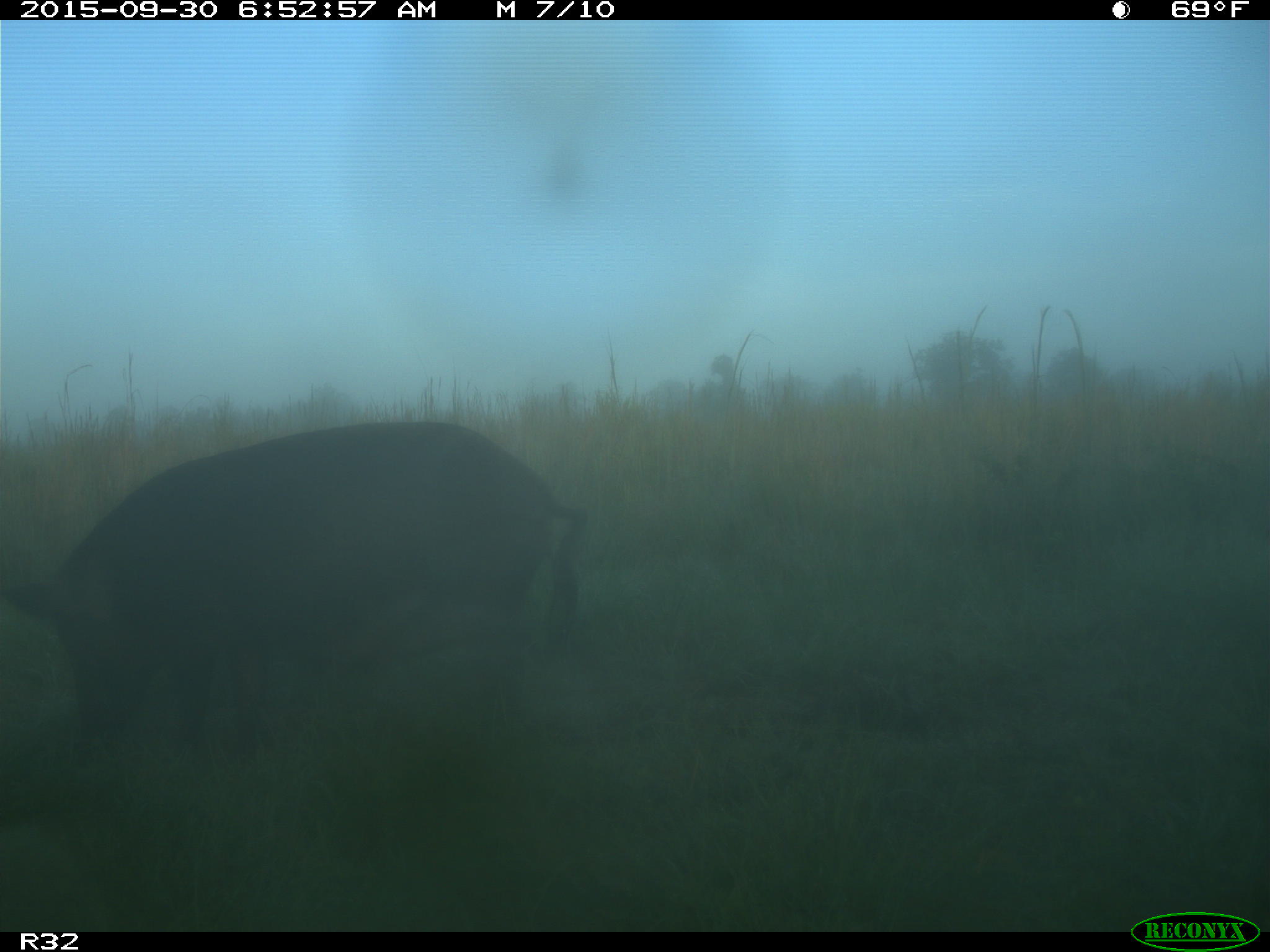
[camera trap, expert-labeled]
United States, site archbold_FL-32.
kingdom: Animalia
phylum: Chordata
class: Mammalia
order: Artiodactyla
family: Suidae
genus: Sus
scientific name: Sus scrofa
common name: wild boar